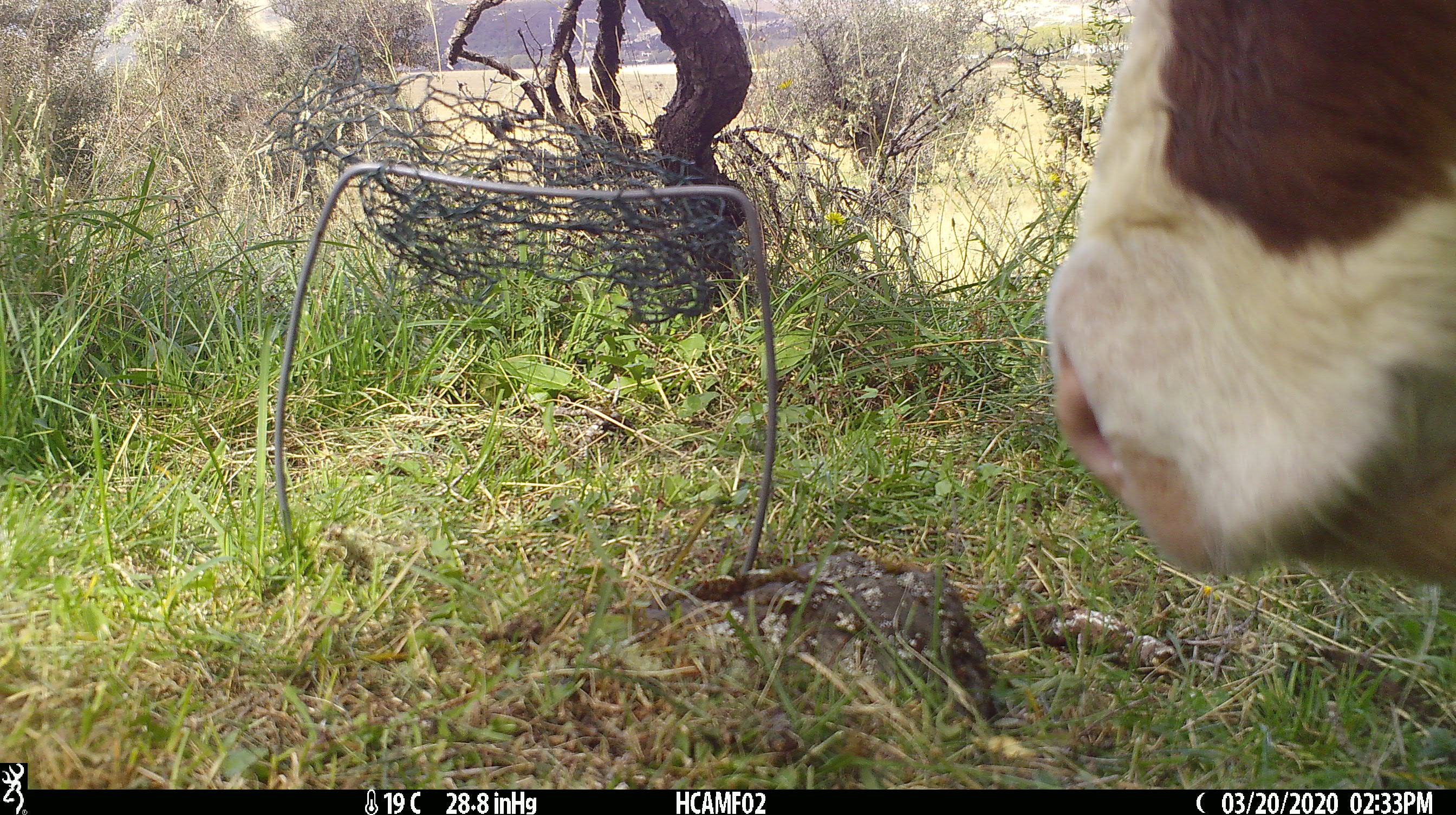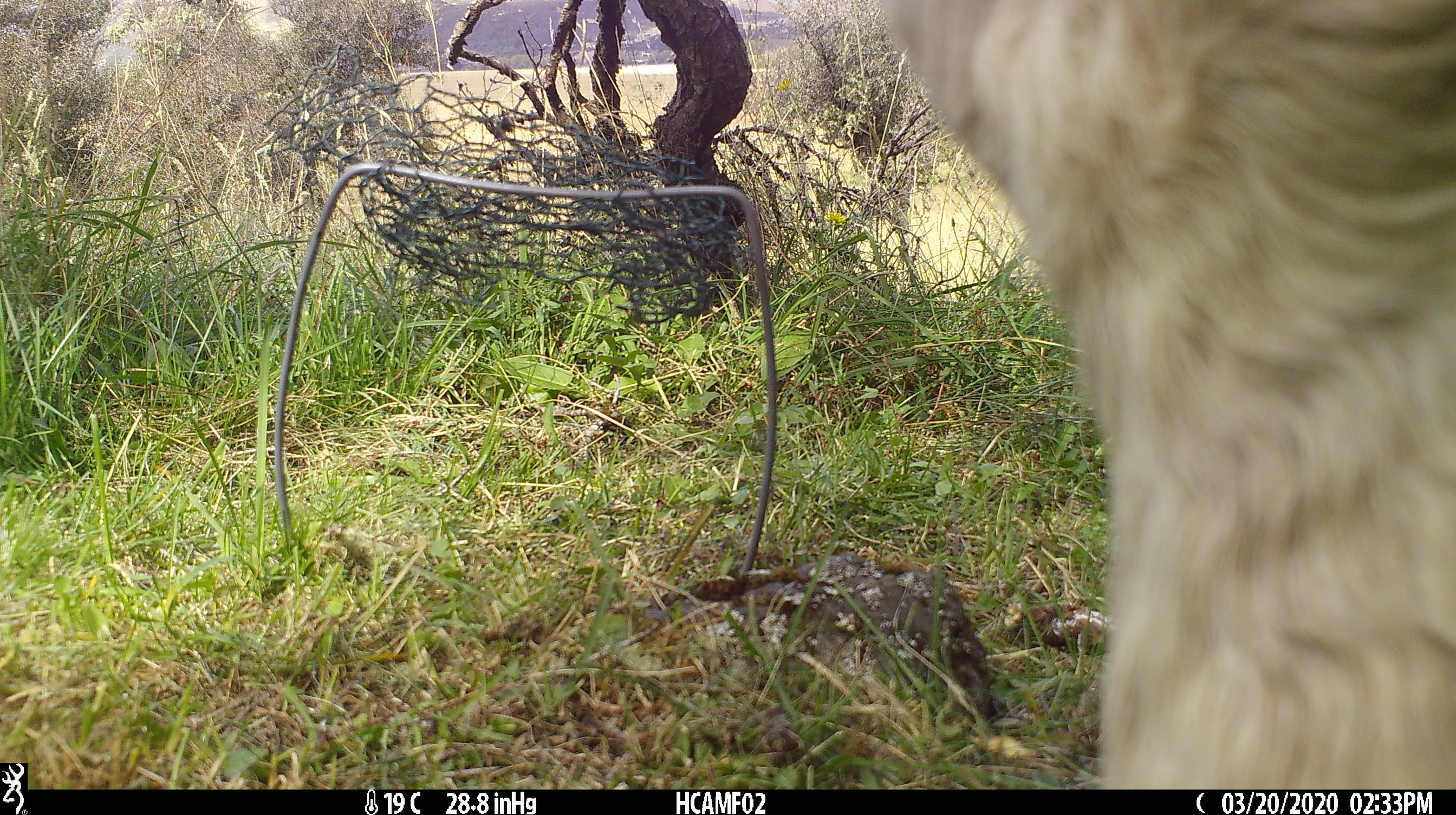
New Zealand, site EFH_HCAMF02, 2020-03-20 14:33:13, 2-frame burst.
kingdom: Animalia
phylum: Chordata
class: Mammalia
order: Artiodactyla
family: Bovidae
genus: Bos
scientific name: Bos taurus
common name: domestic cow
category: cow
Cow (domestic cow) (Bos taurus).